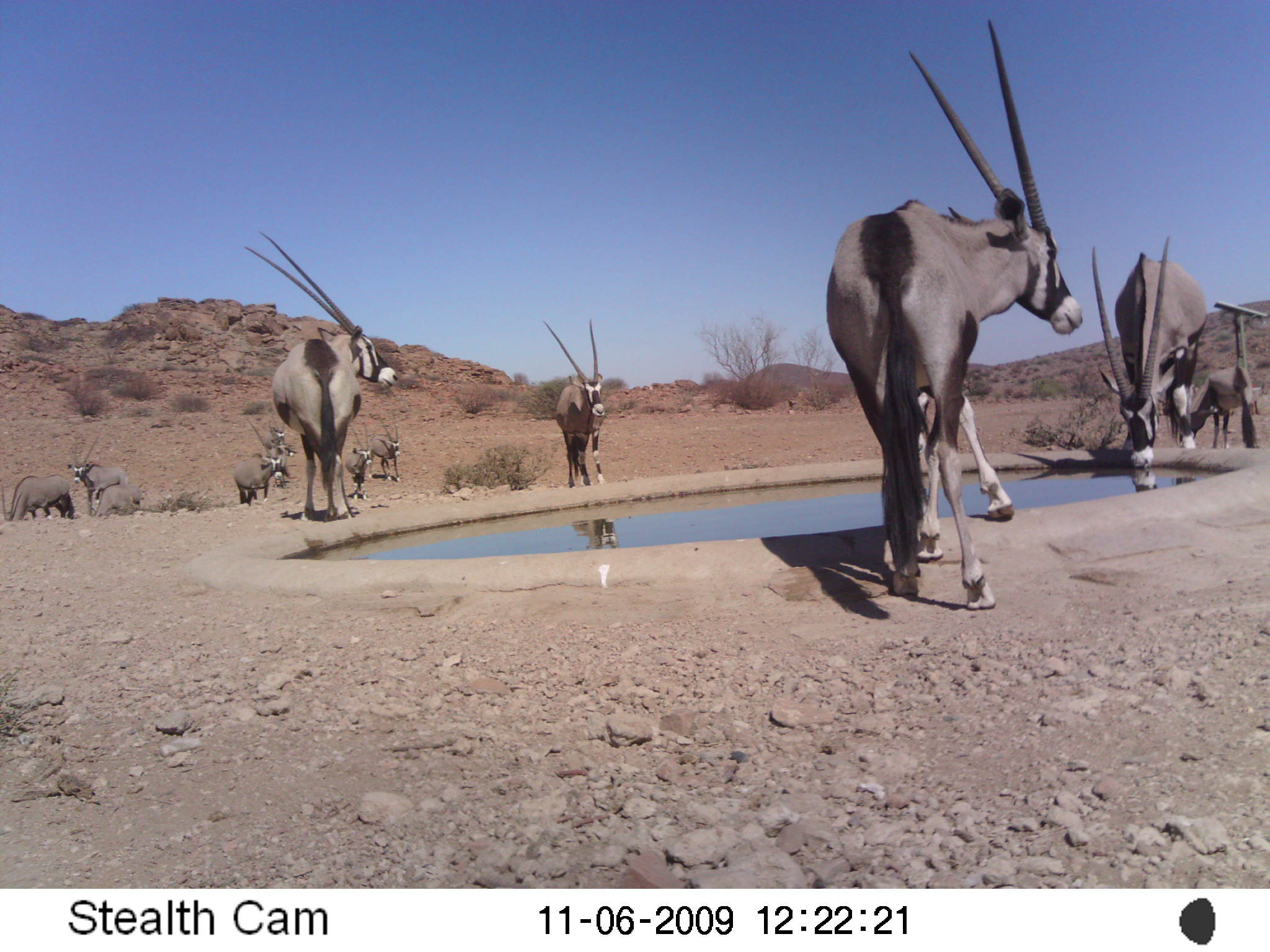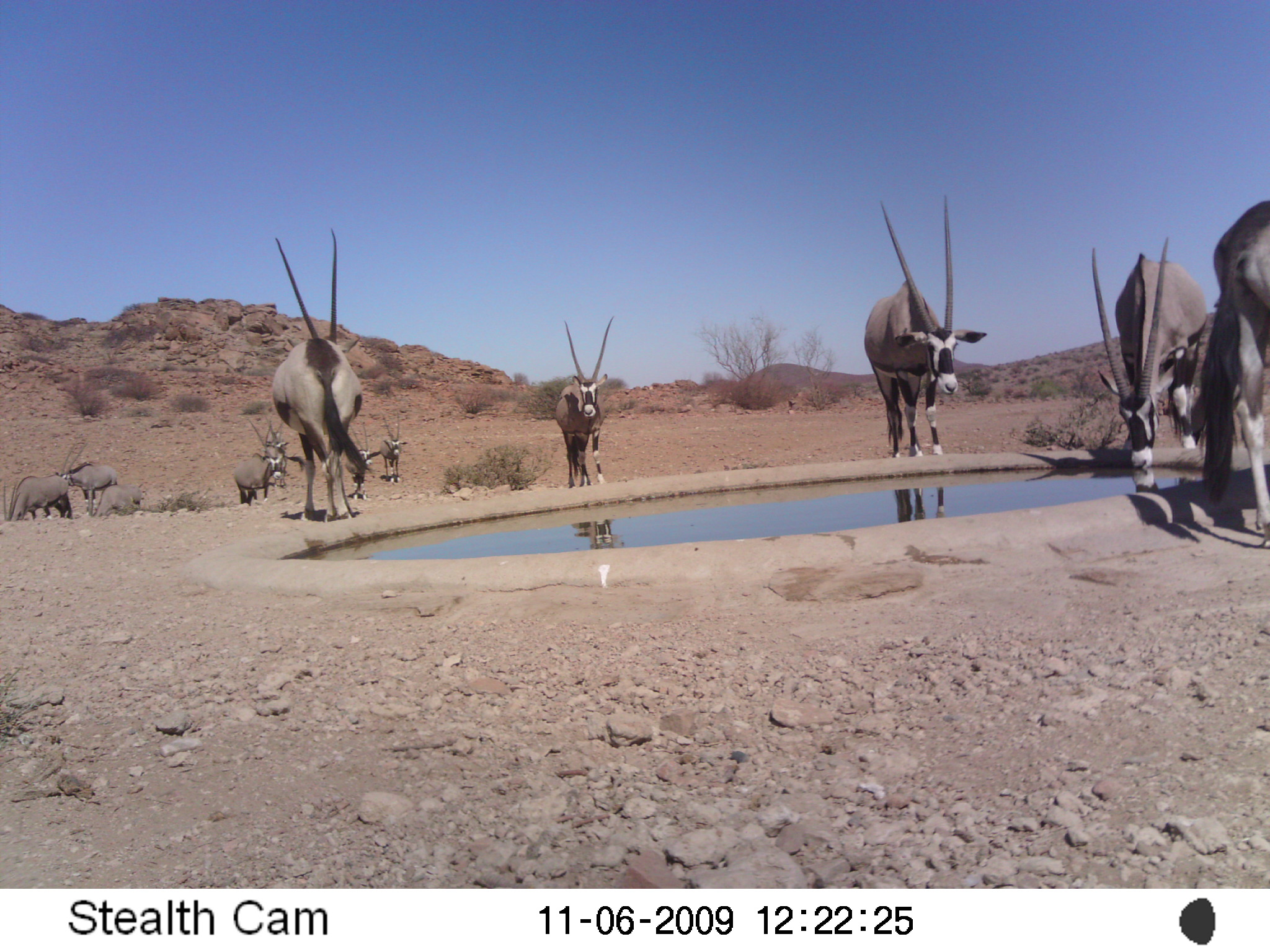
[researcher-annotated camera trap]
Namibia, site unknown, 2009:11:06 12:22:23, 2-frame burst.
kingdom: Animalia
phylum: Chordata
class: Mammalia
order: Artiodactyla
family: Bovidae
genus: Oryx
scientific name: Oryx gazella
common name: gemsbok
Oryx gazella (gemsbok).